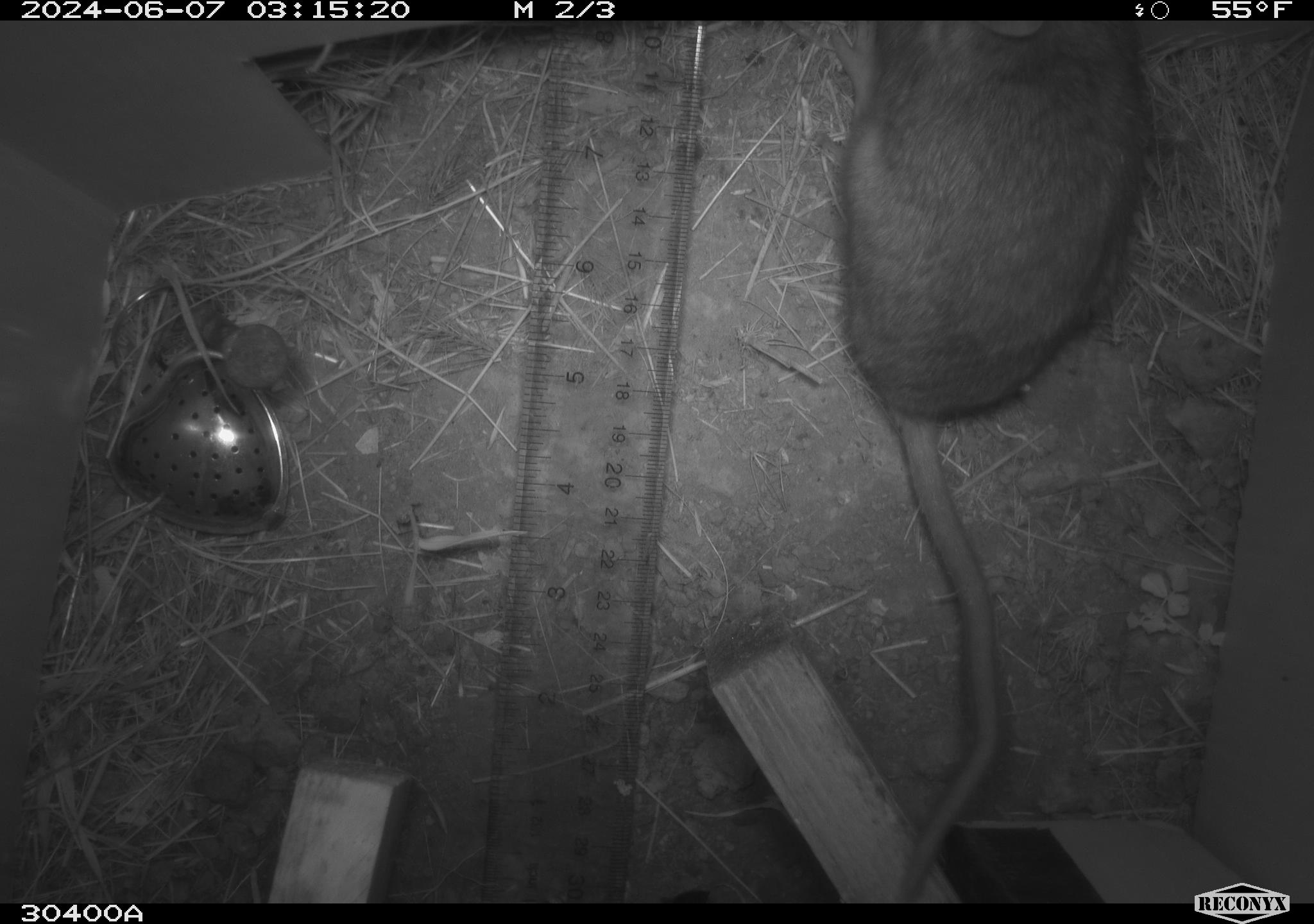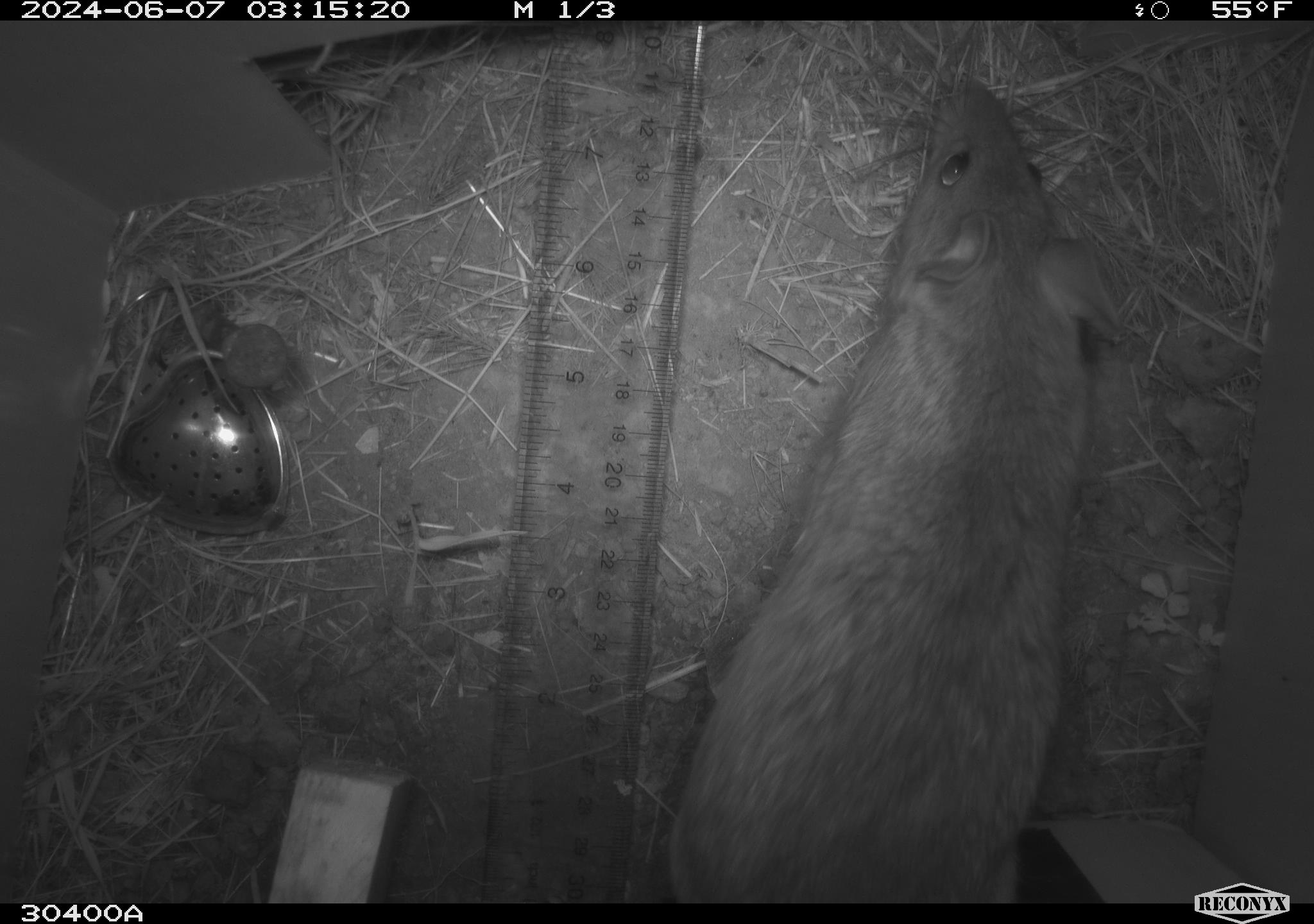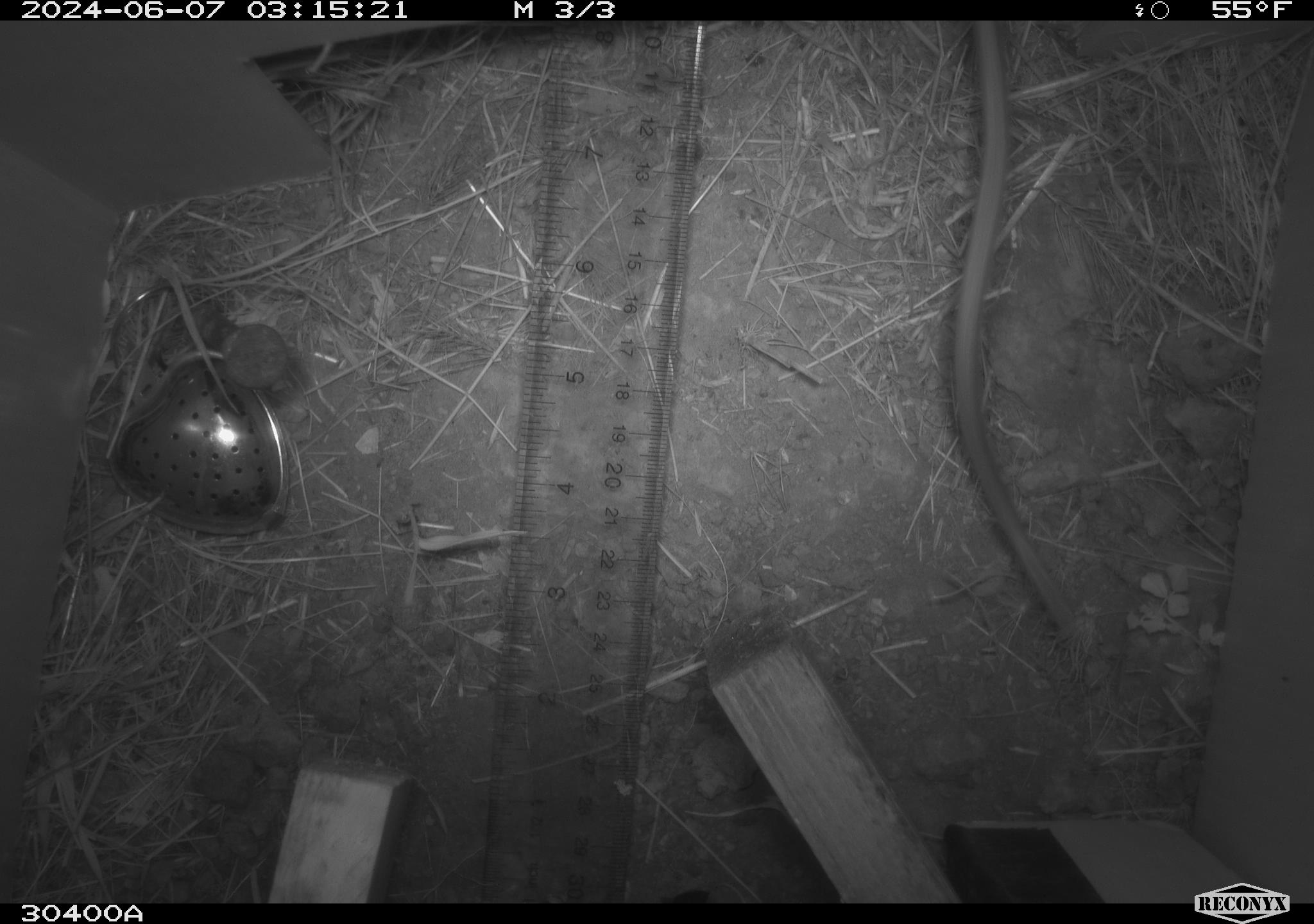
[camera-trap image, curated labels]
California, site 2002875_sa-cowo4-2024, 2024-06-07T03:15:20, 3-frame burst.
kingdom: Animalia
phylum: Chordata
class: Mammalia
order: Rodentia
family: Cricetidae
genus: Neotoma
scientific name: Neotoma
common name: pack rat or woodrat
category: neotoma species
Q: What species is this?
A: Neotoma species (pack rat or woodrat) (Neotoma).